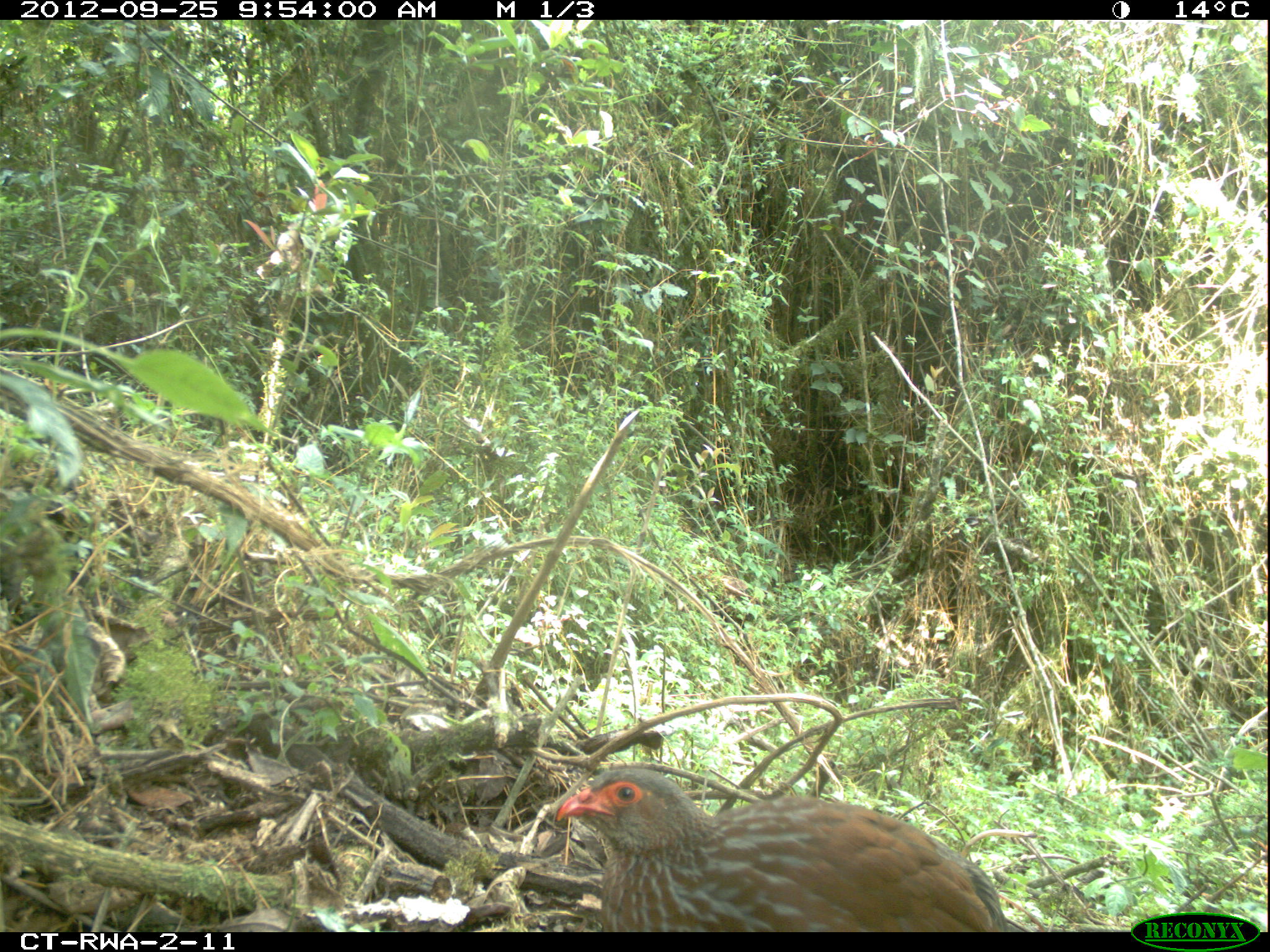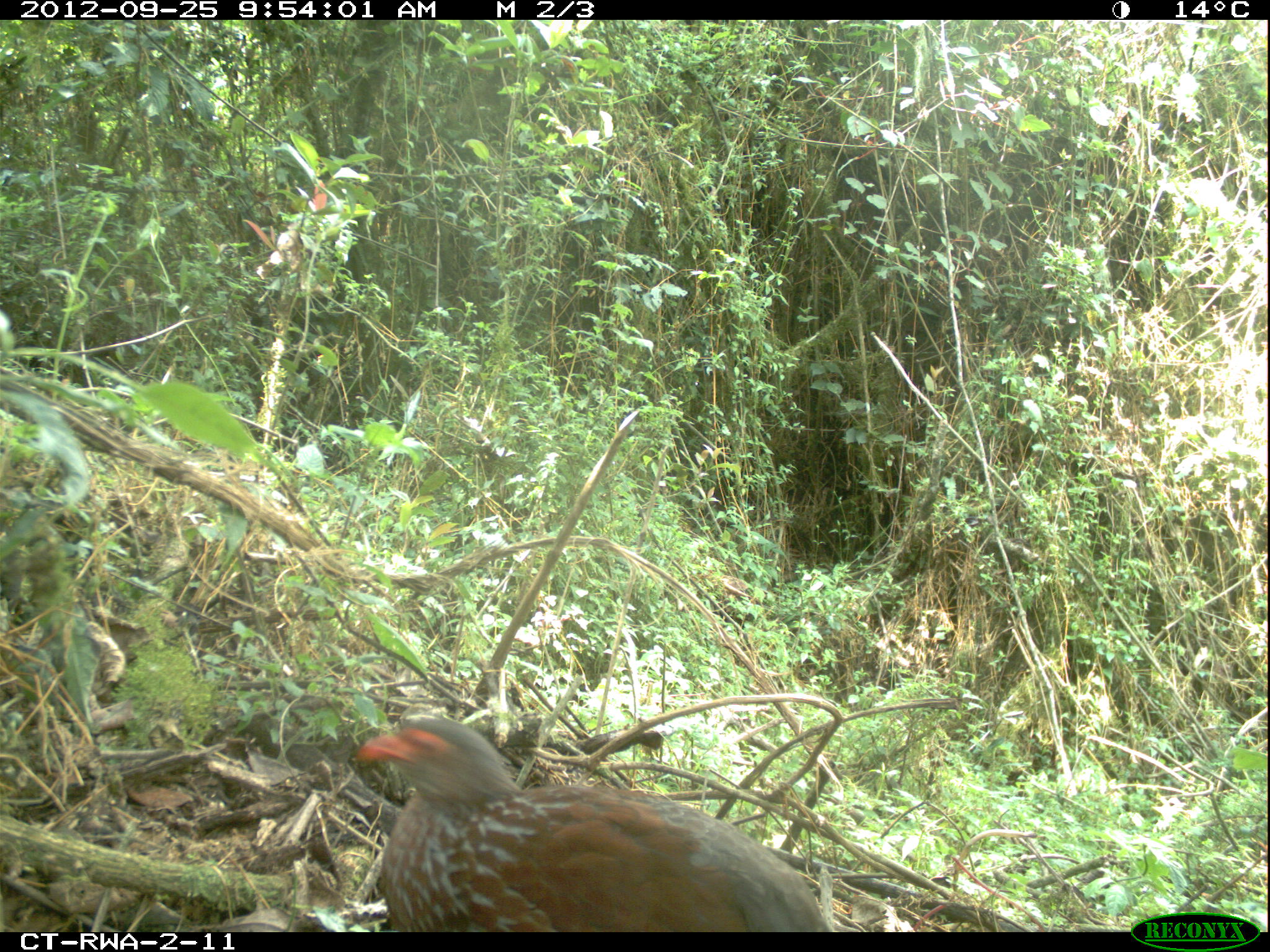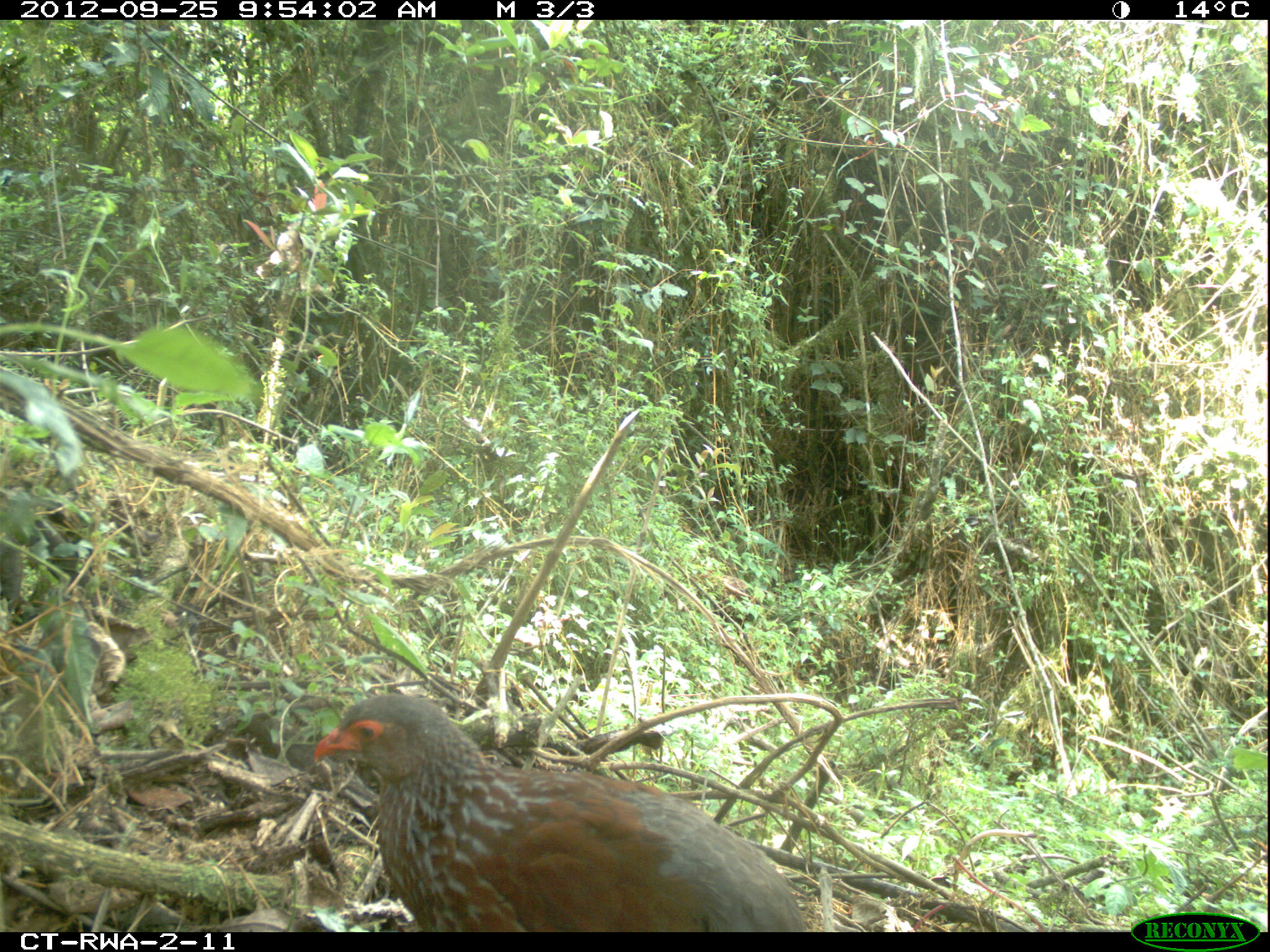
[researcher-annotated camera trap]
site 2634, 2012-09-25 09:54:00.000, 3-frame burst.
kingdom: Animalia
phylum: Chordata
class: Aves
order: Galliformes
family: Phasianidae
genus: Pternistis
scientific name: Pternistis nobilis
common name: handsome francolin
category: francolinus nobilis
Francolinus nobilis (handsome francolin) (Pternistis nobilis), count 1.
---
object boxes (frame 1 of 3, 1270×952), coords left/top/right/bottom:
francolinus nobilis: 551/764/1009/932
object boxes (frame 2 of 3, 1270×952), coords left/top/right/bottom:
francolinus nobilis: 351/717/826/933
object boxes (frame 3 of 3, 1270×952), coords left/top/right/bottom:
francolinus nobilis: 311/692/805/932